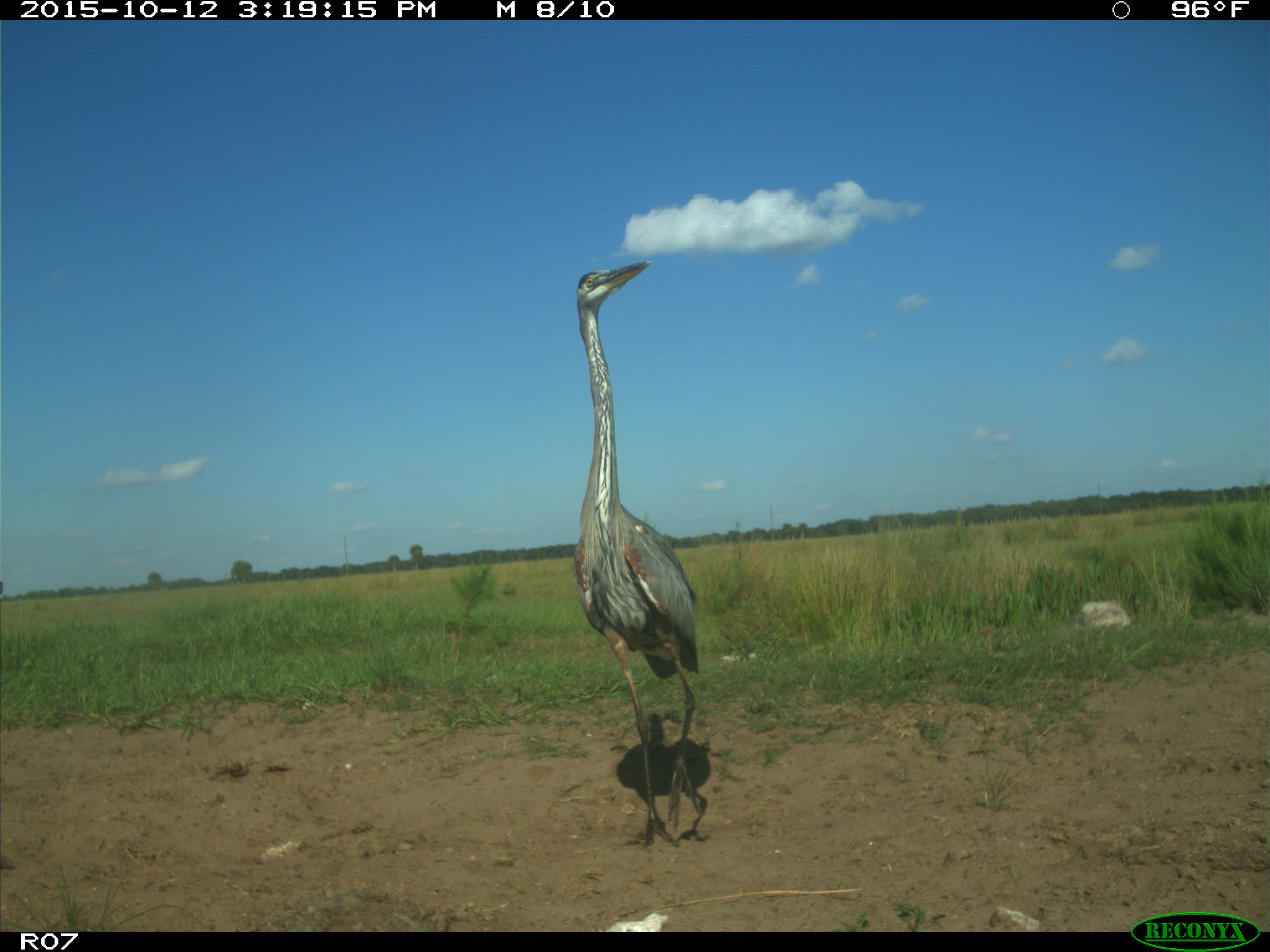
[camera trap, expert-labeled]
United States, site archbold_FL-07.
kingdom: Animalia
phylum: Chordata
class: Aves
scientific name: Aves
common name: birds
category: unidentified bird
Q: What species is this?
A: Unidentified bird (birds) (Aves).